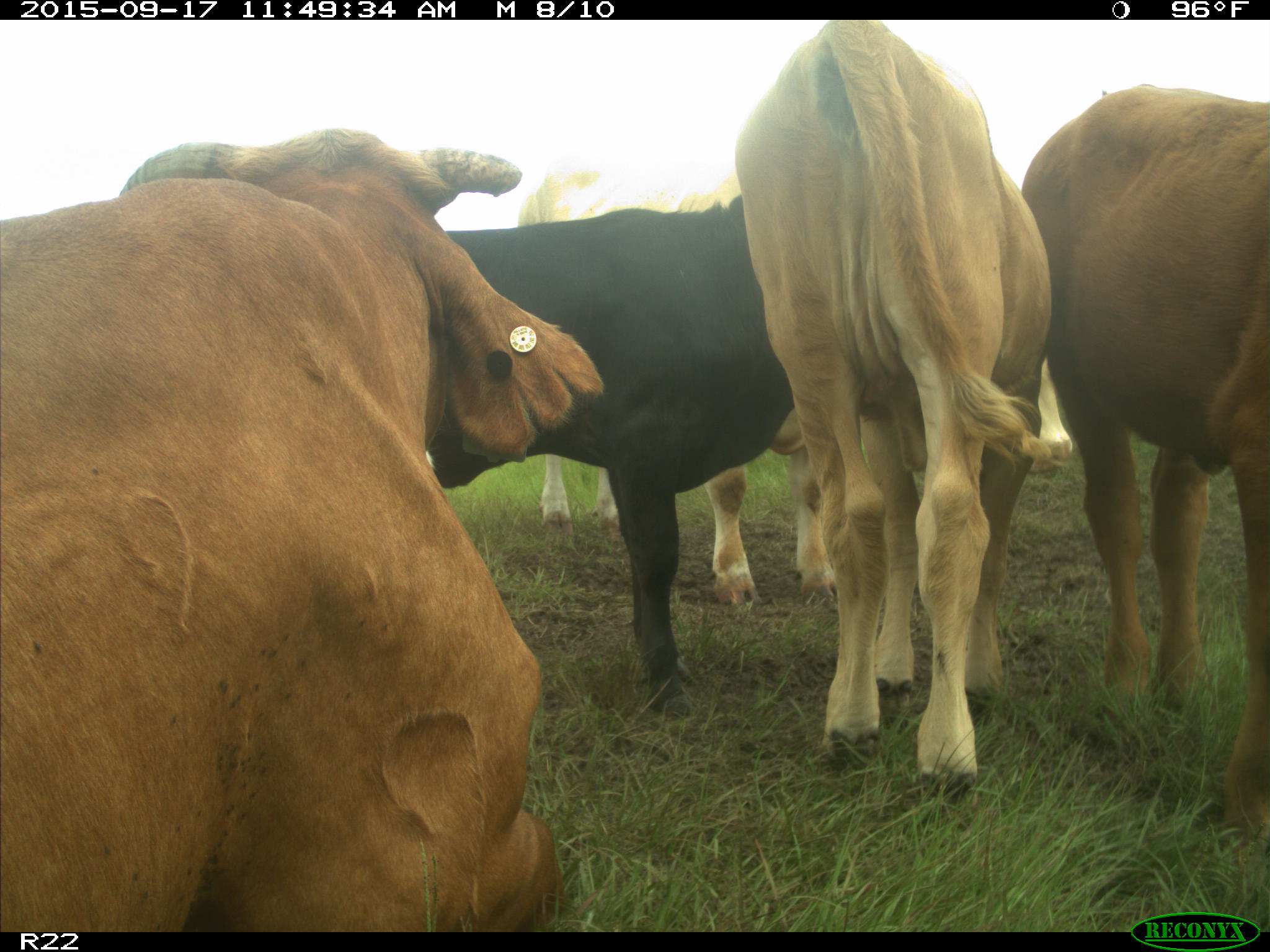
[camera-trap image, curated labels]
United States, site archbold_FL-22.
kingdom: Animalia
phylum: Chordata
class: Mammalia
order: Artiodactyla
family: Bovidae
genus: Bos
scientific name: Bos taurus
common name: domestic cow